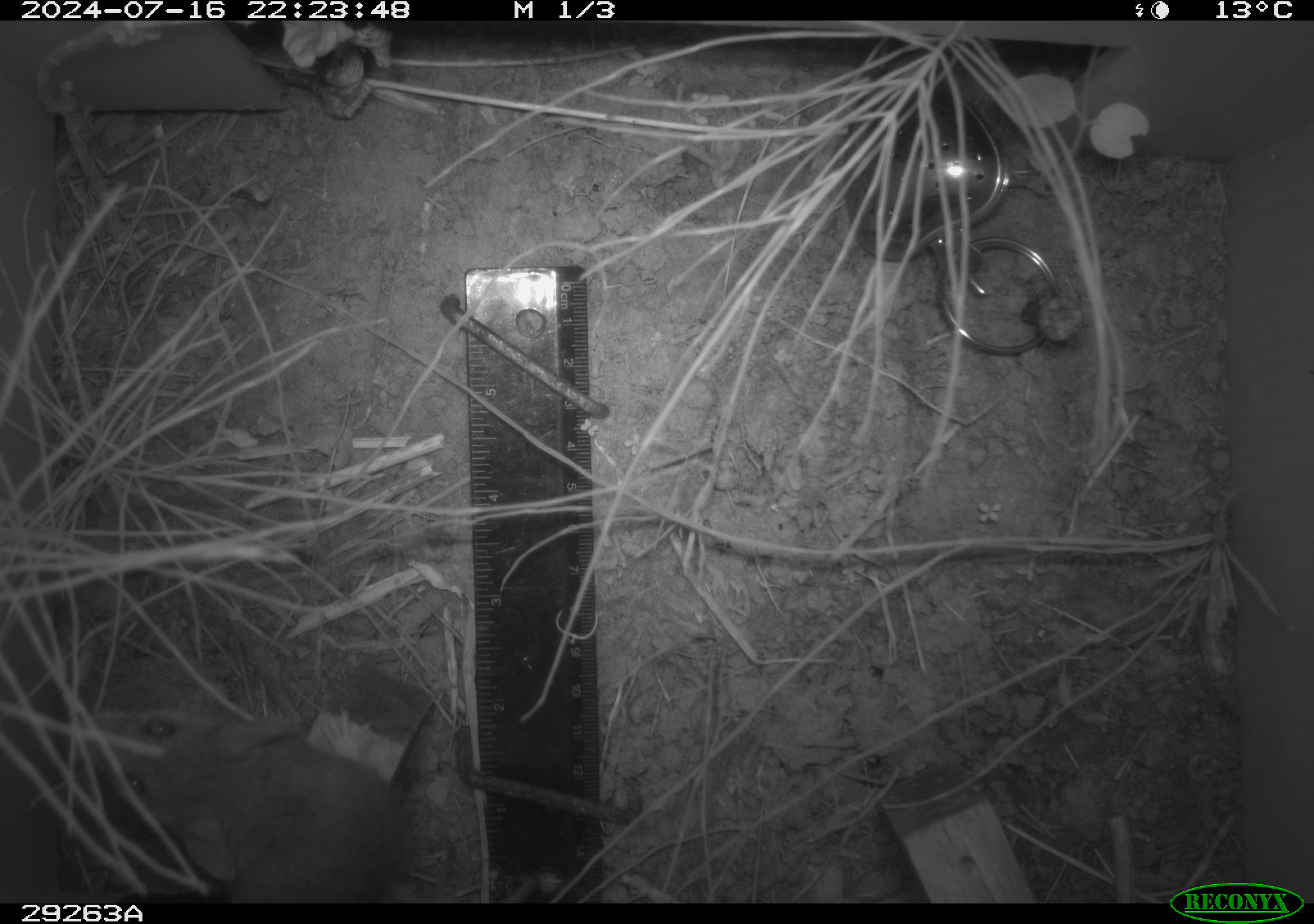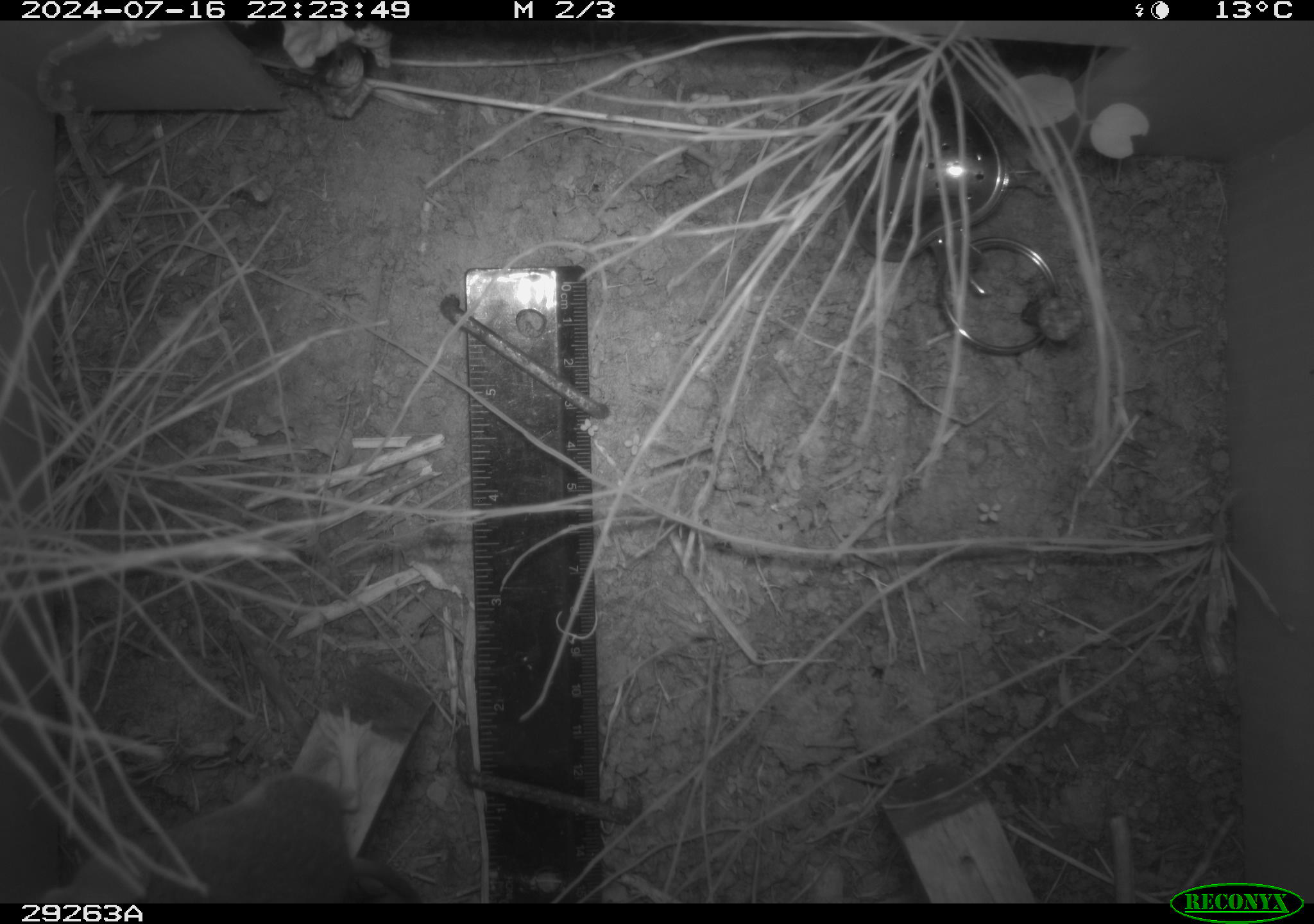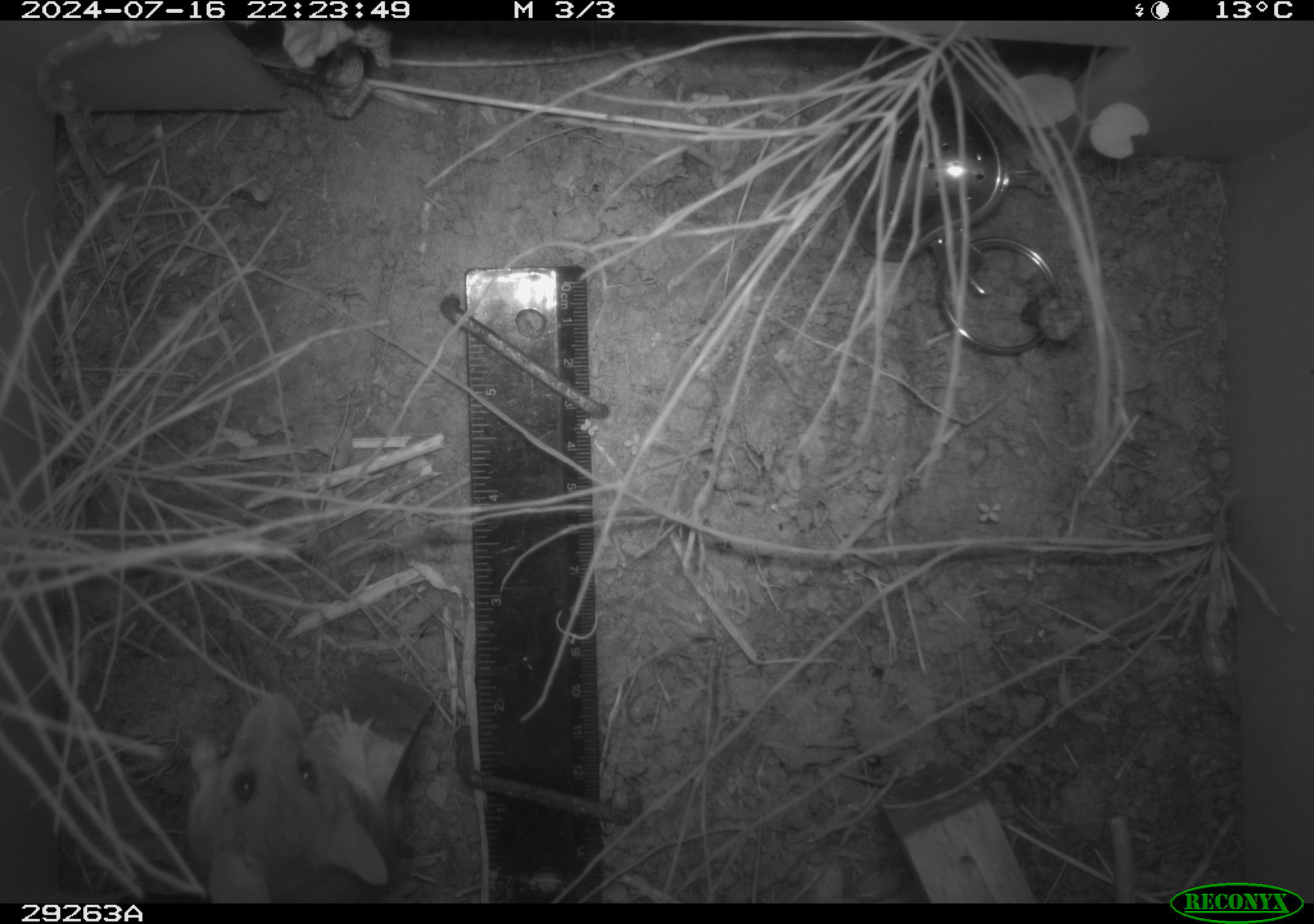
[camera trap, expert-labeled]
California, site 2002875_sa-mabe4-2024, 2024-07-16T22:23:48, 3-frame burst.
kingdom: Animalia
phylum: Chordata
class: Mammalia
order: Rodentia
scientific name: Rodentia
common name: mouse species